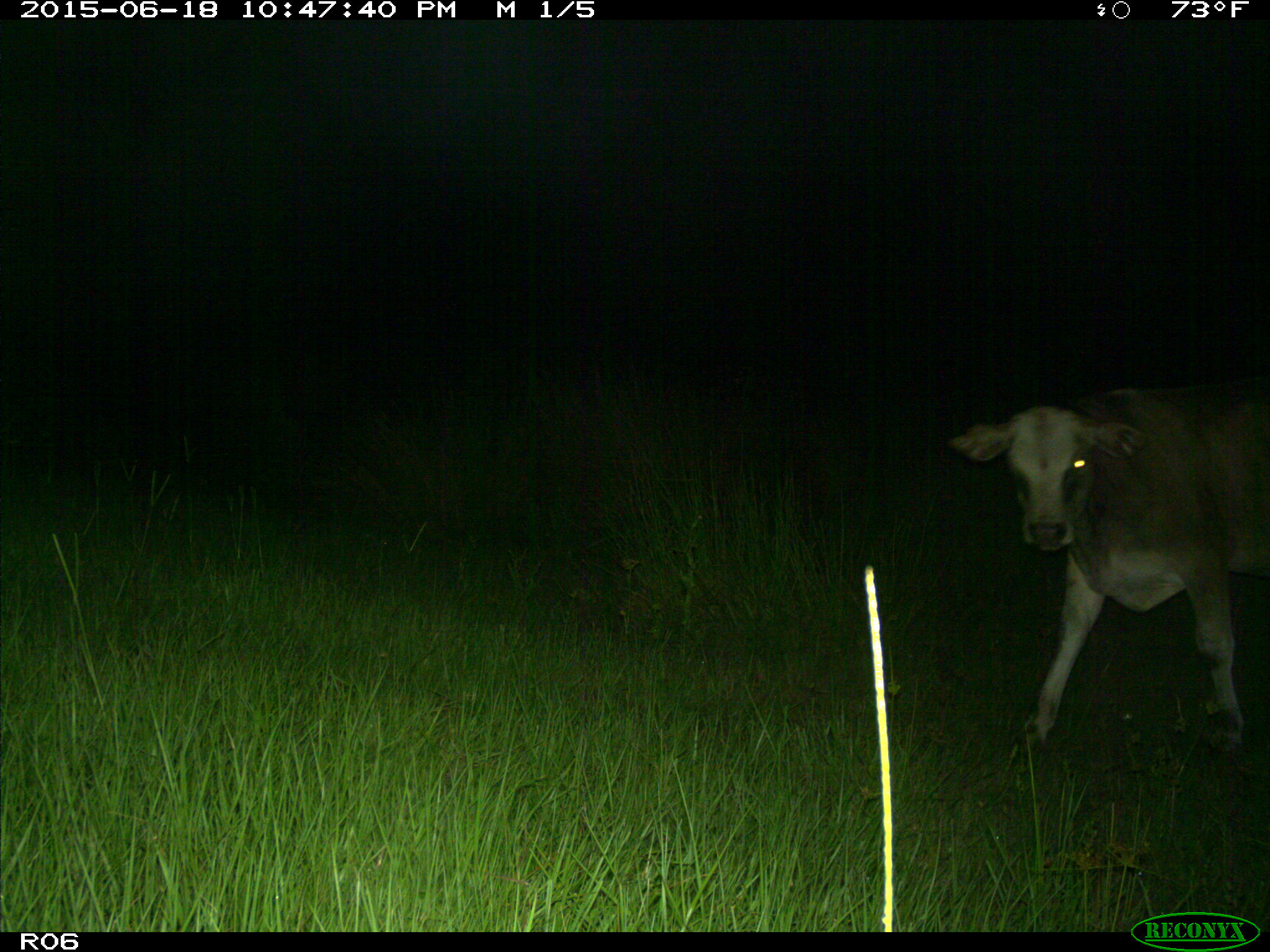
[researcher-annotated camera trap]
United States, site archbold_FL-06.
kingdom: Animalia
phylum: Chordata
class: Mammalia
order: Artiodactyla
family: Bovidae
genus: Bos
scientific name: Bos taurus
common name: domestic cow